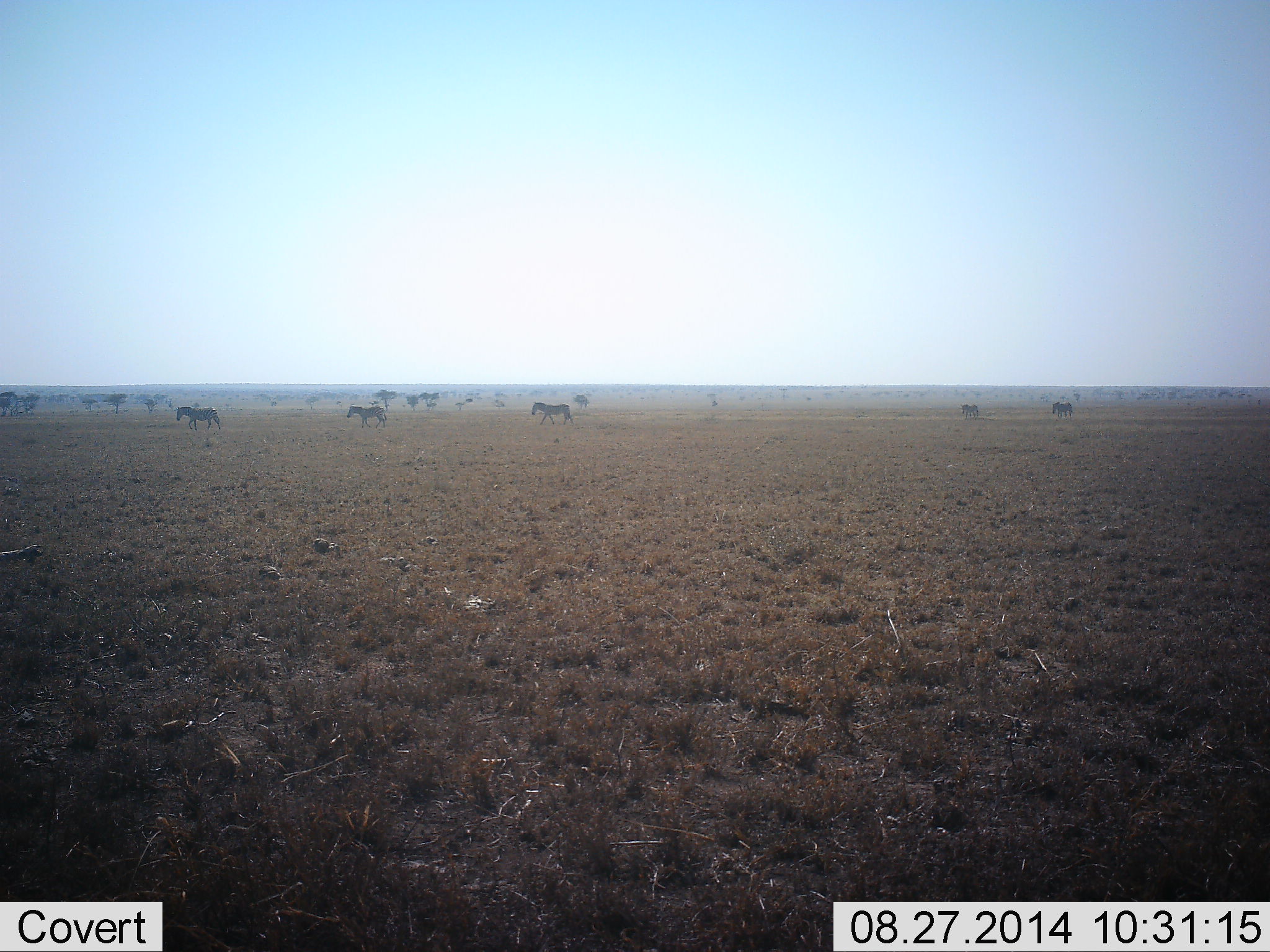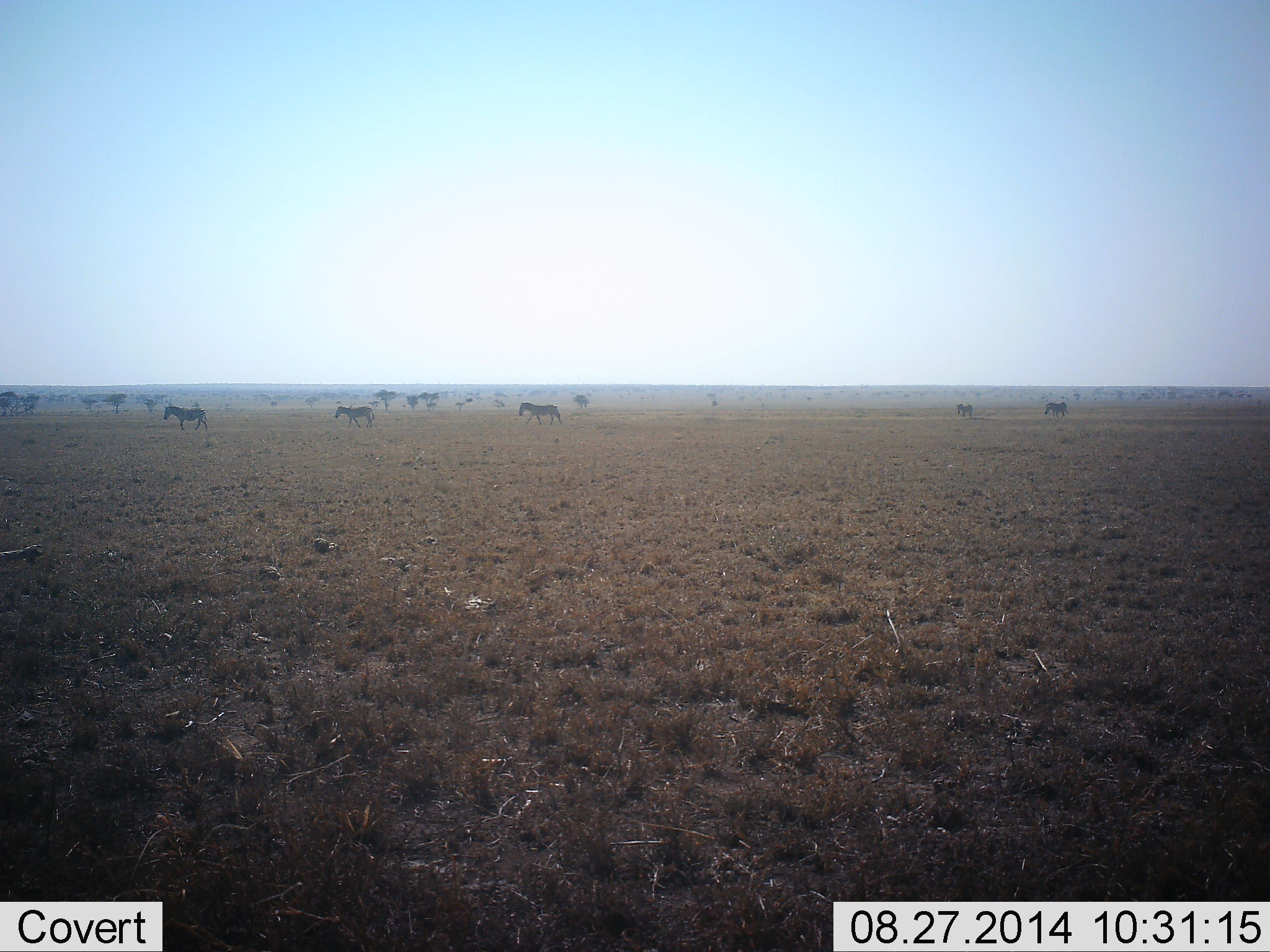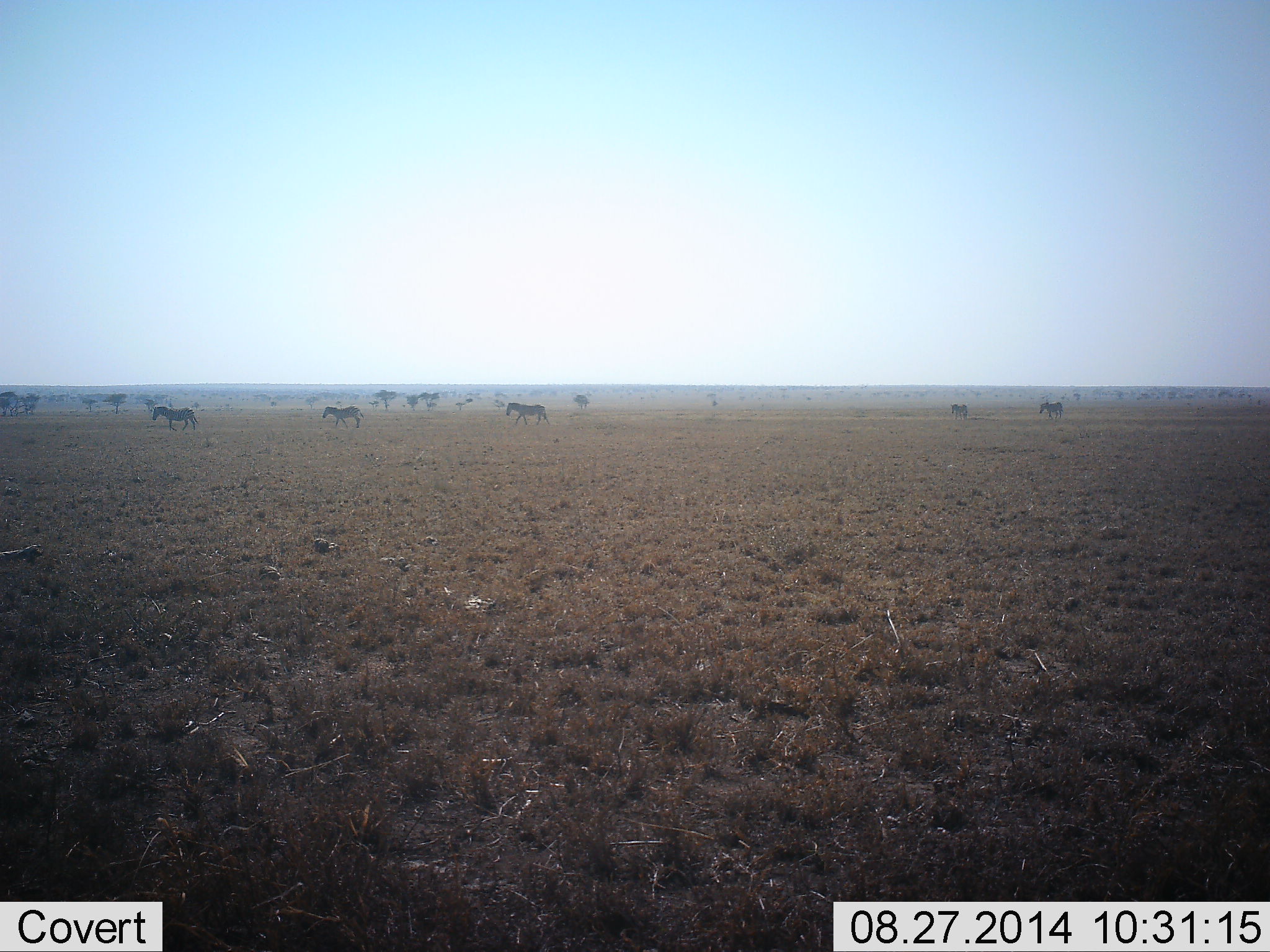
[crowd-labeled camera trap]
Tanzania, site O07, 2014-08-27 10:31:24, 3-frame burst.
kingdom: Animalia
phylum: Chordata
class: Mammalia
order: Perissodactyla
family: Equidae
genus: Equus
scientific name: Equus quagga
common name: plains zebra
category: zebra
Zebra (plains zebra) (Equus quagga), count 5. Behavior (volunteer vote fractions): standing 20%, resting 0%, moving 80%, interacting 0%. Young present (vote fraction): 10%. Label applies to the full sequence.